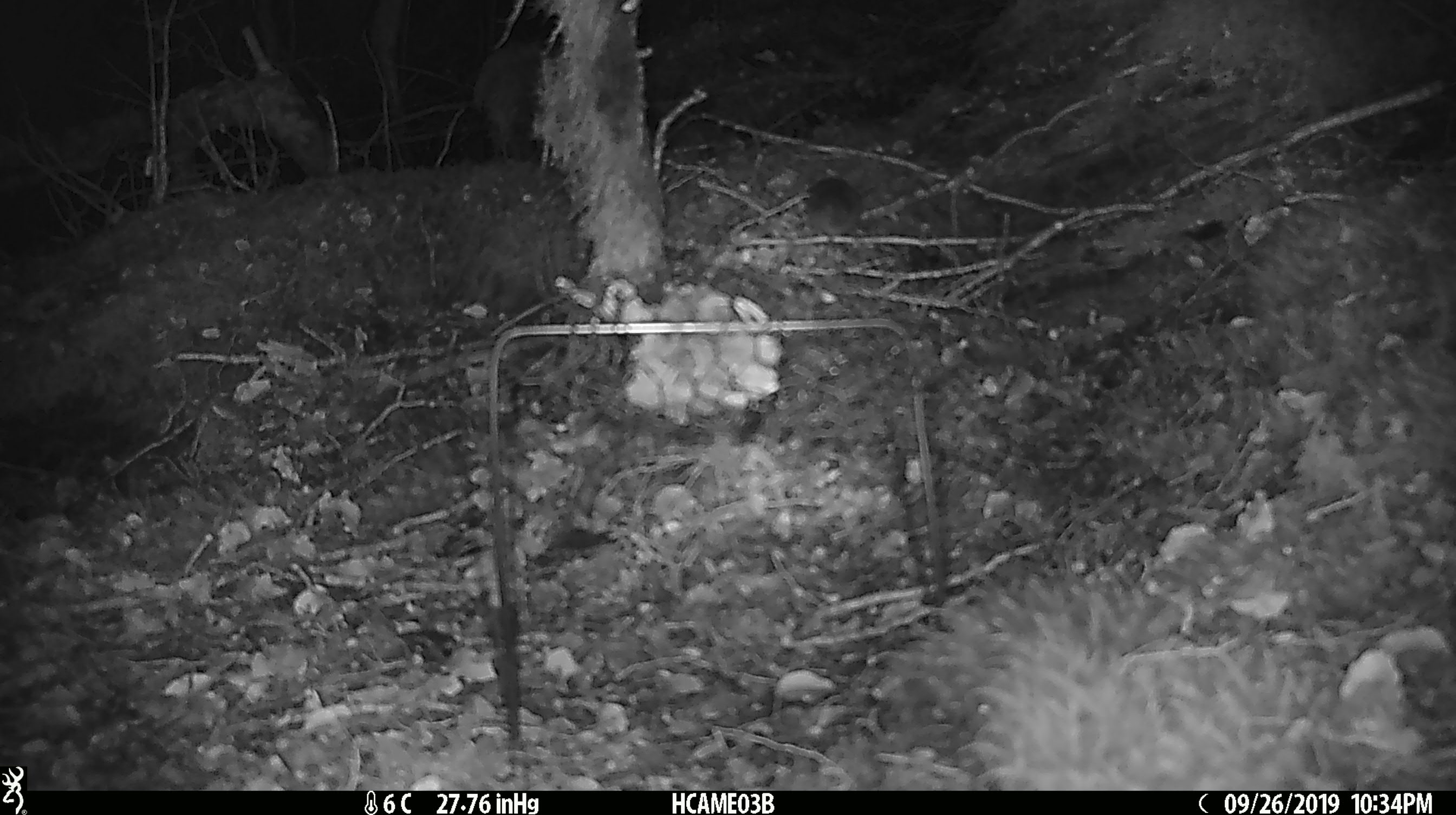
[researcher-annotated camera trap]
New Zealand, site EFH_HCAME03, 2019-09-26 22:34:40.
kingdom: Animalia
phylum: Chordata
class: Mammalia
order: Rodentia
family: Muridae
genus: Mus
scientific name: Mus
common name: mouse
Mouse (Mus).